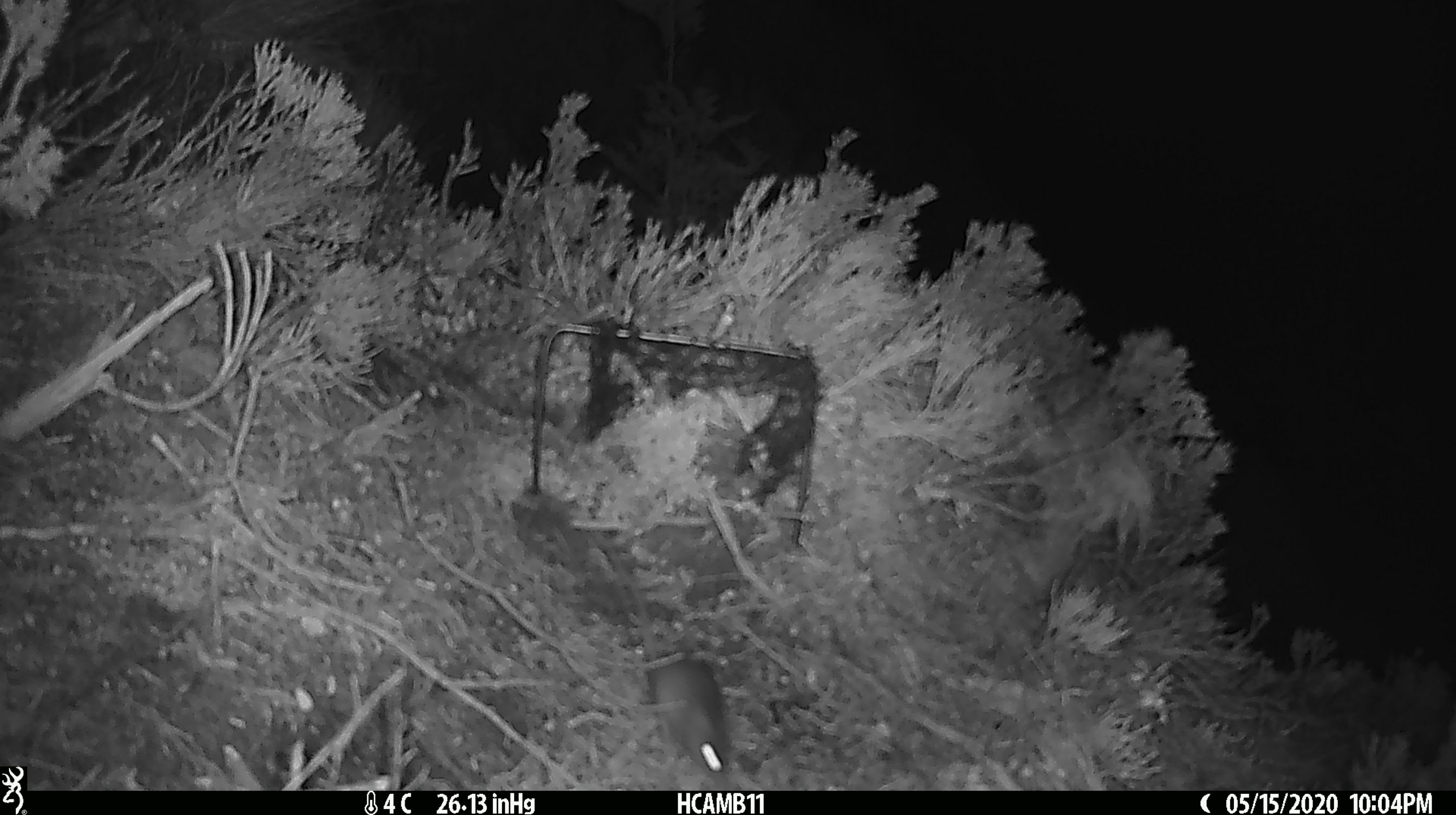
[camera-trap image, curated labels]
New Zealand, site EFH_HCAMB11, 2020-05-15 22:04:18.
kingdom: Animalia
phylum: Chordata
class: Mammalia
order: Rodentia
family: Muridae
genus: Mus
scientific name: Mus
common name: mouse